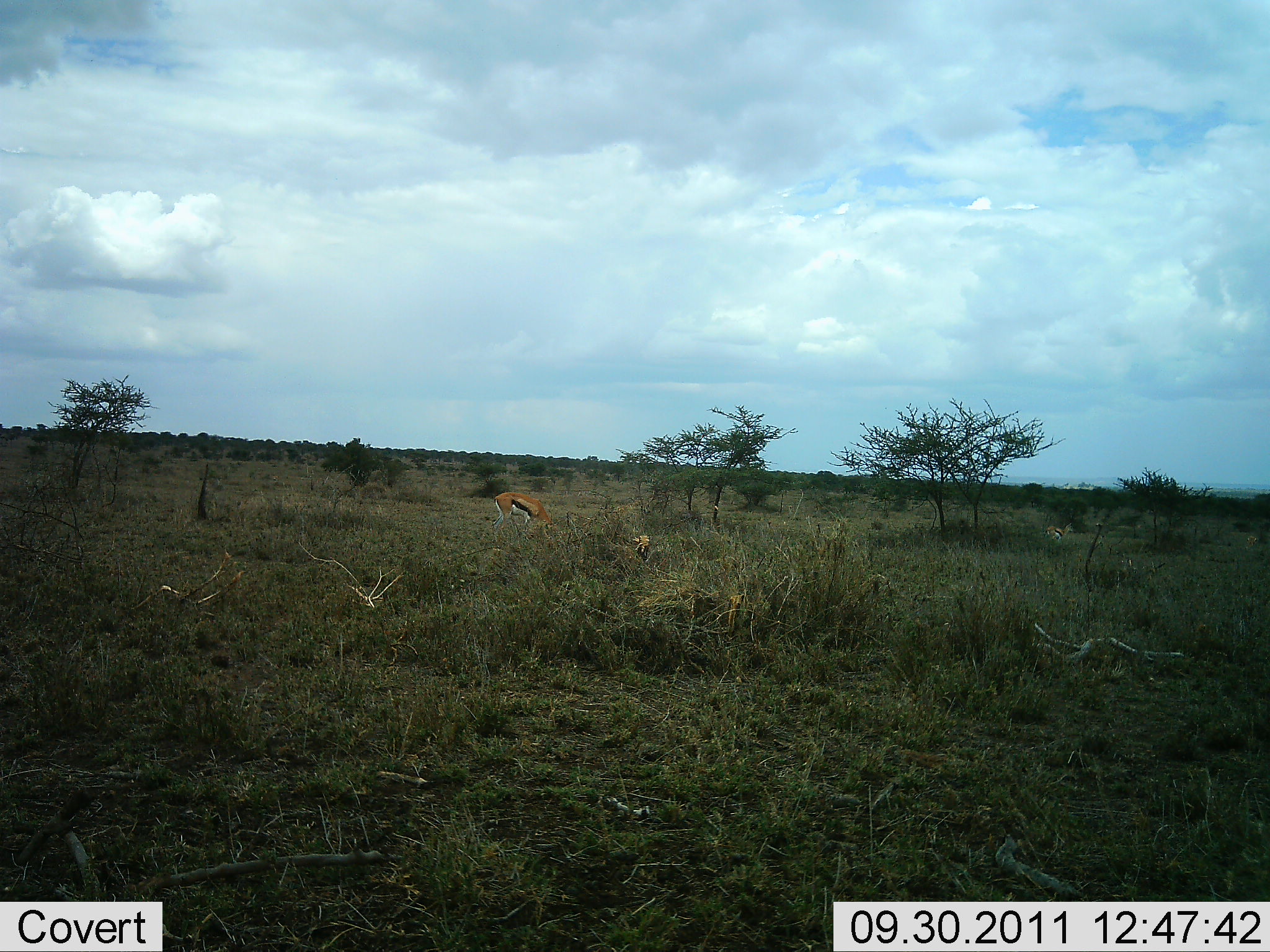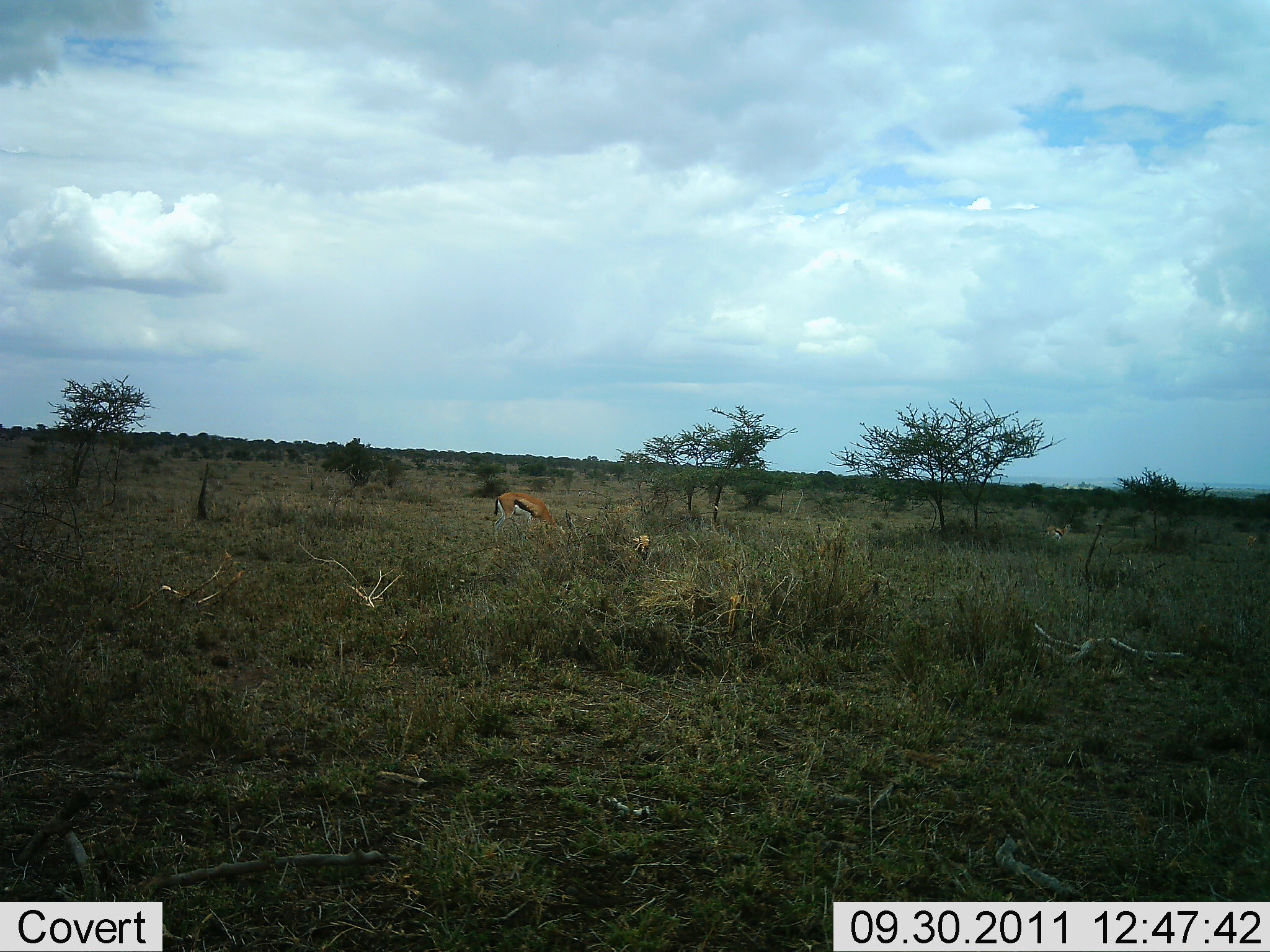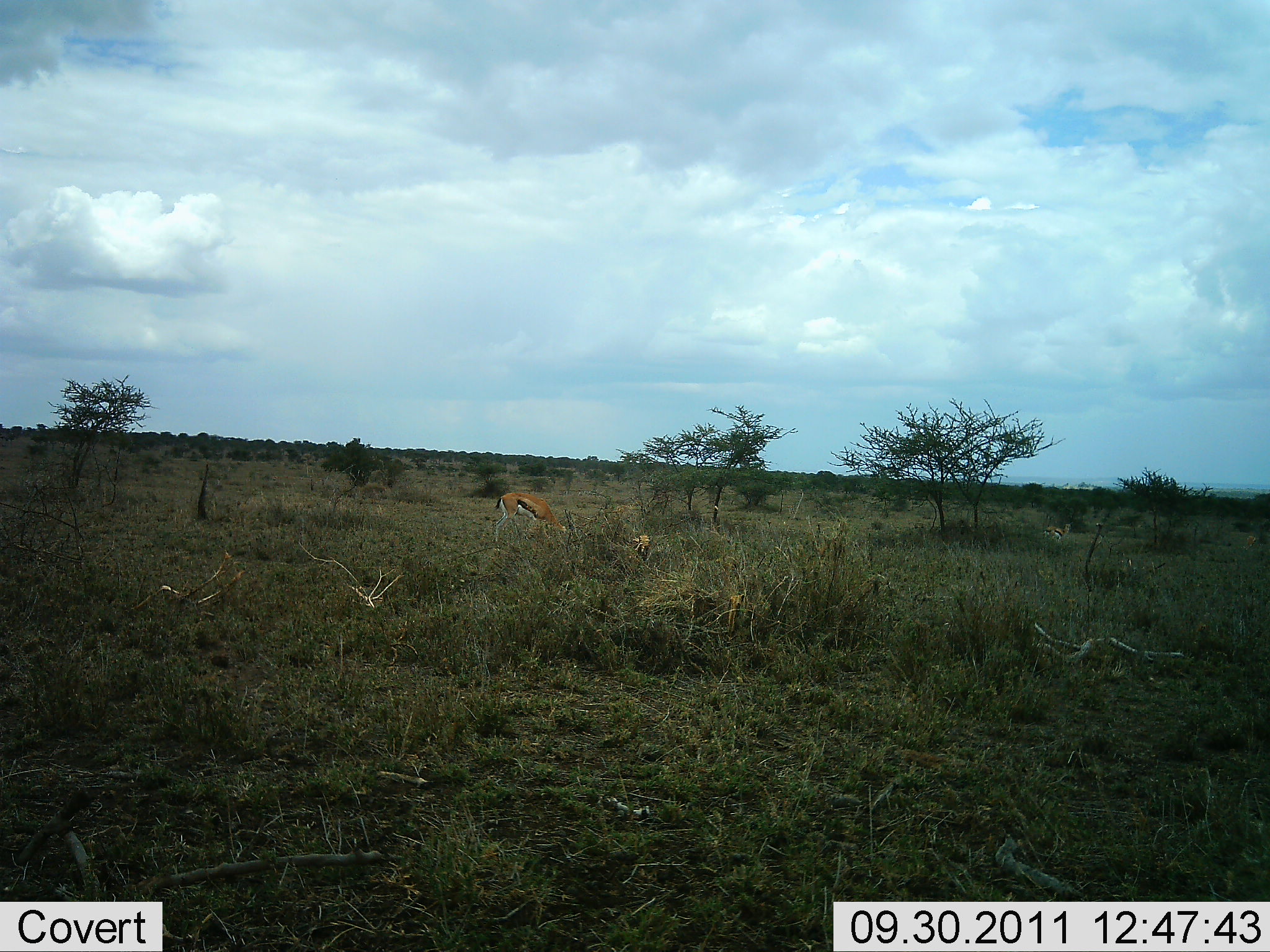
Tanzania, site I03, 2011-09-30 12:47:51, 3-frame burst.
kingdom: Animalia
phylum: Chordata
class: Mammalia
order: Artiodactyla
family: Bovidae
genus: Eudorcas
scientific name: Eudorcas thomsonii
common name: thomson's gazelle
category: gazellethomsons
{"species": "gazellethomsons (thomson's gazelle) (Eudorcas thomsonii)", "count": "2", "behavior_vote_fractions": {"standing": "24%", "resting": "18%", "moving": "0%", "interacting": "0%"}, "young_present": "0%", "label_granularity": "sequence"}